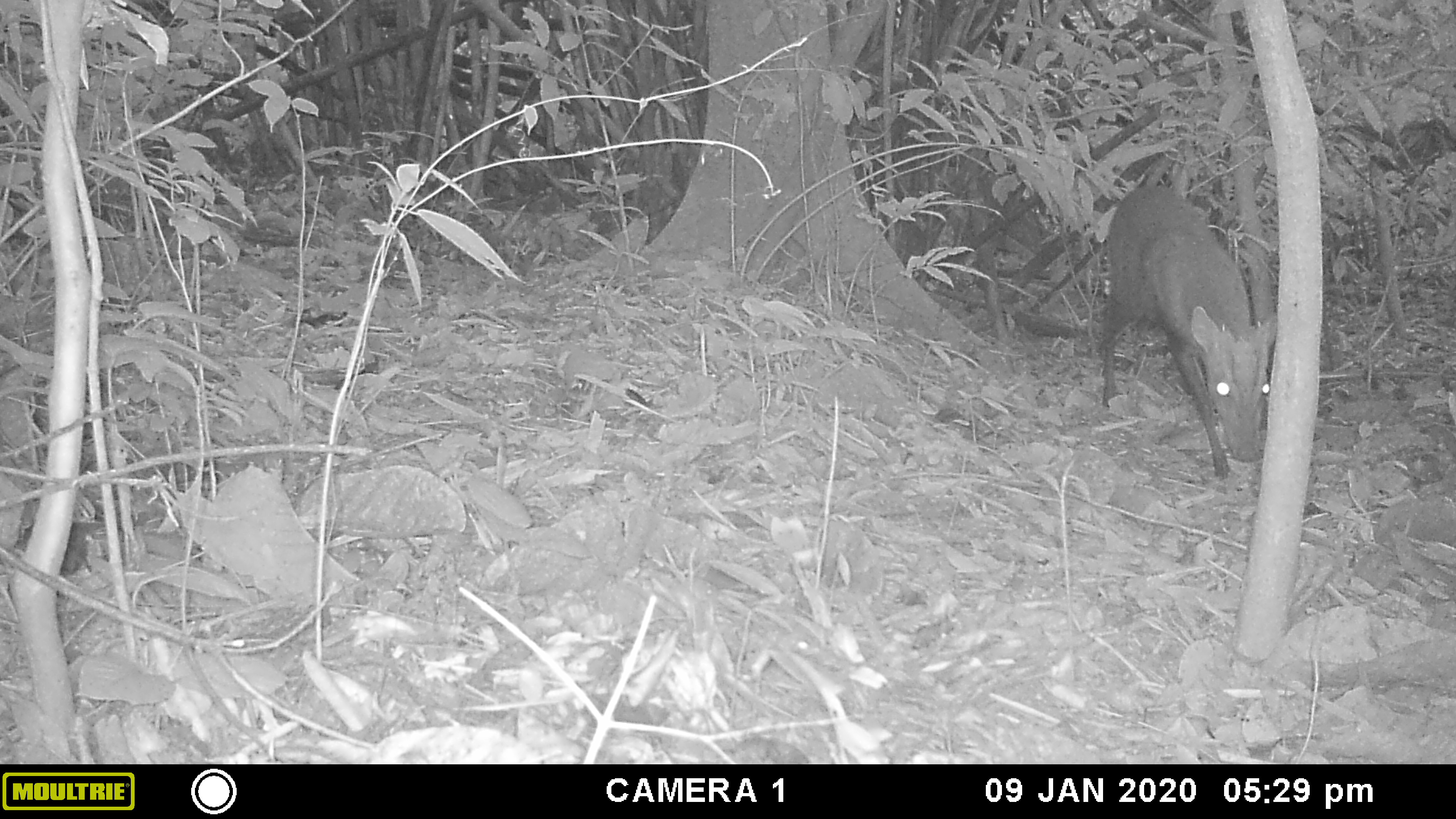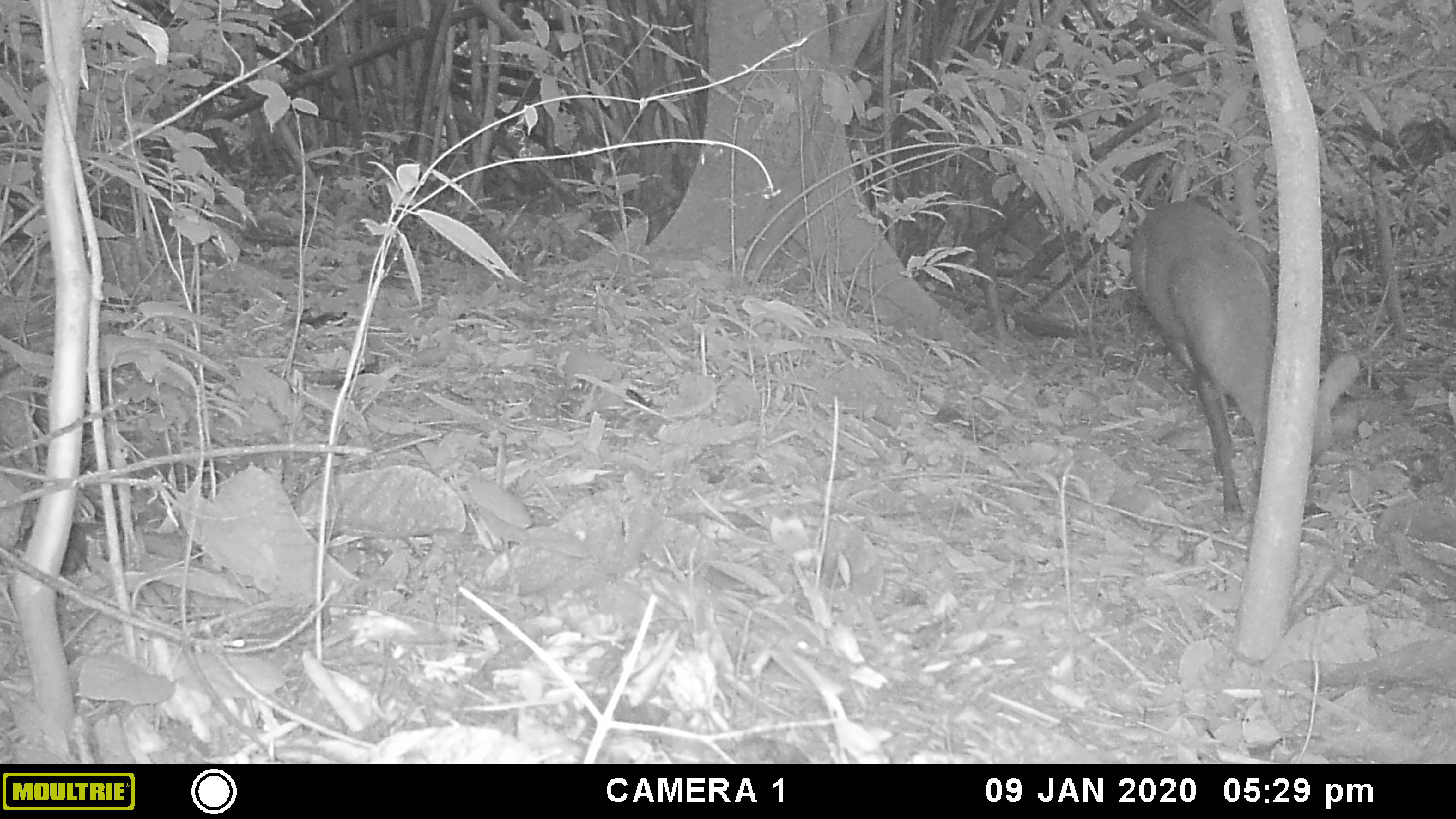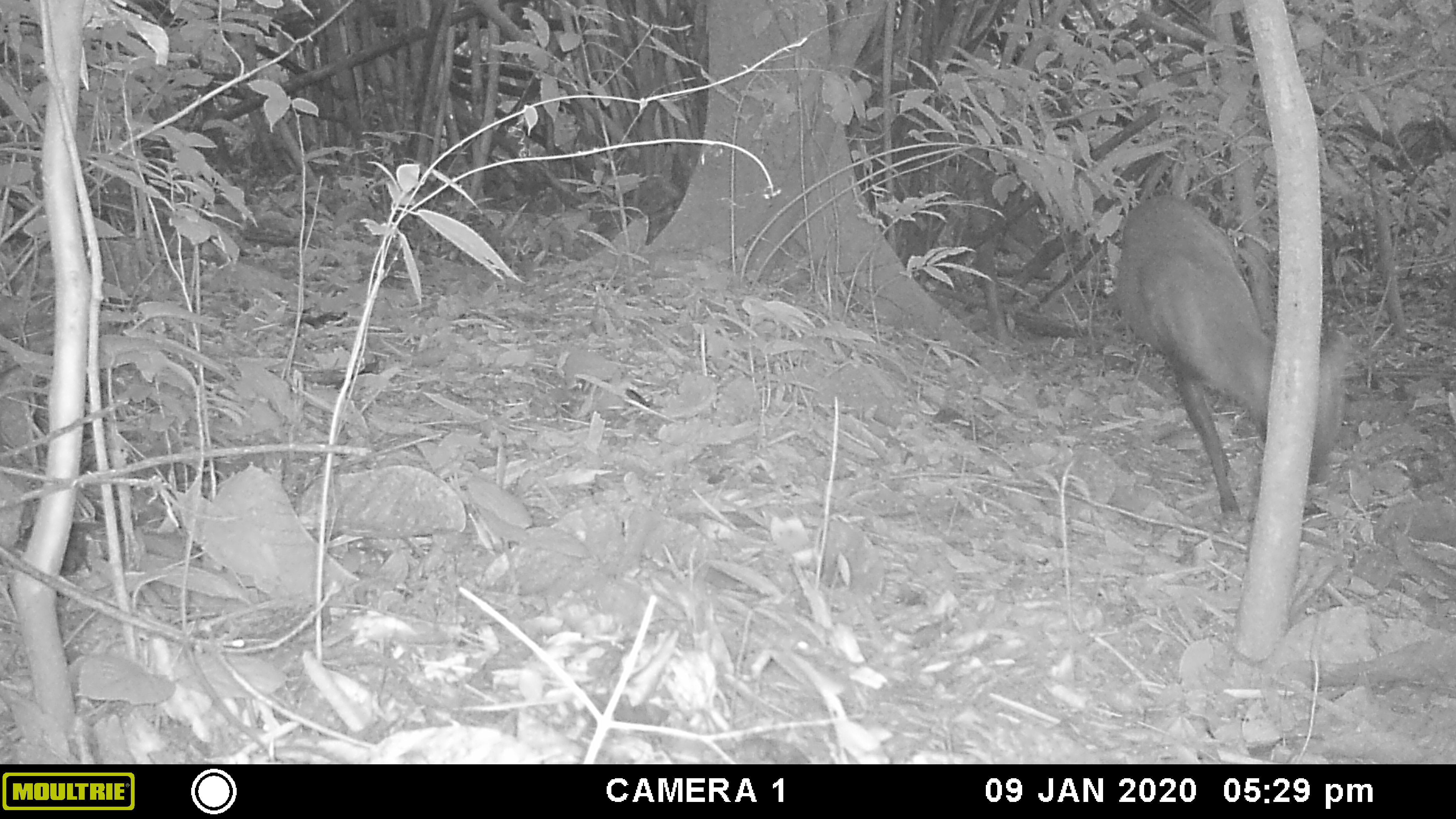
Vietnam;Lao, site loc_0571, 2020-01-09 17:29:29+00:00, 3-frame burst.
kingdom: Animalia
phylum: Chordata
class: Mammalia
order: Artiodactyla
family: Cervidae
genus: Muntiacus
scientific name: Muntiacus rooseveltorum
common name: roosevelt's muntjac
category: roosevelts muntjac group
Roosevelts muntjac group (roosevelt's muntjac) (Muntiacus rooseveltorum). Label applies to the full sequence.